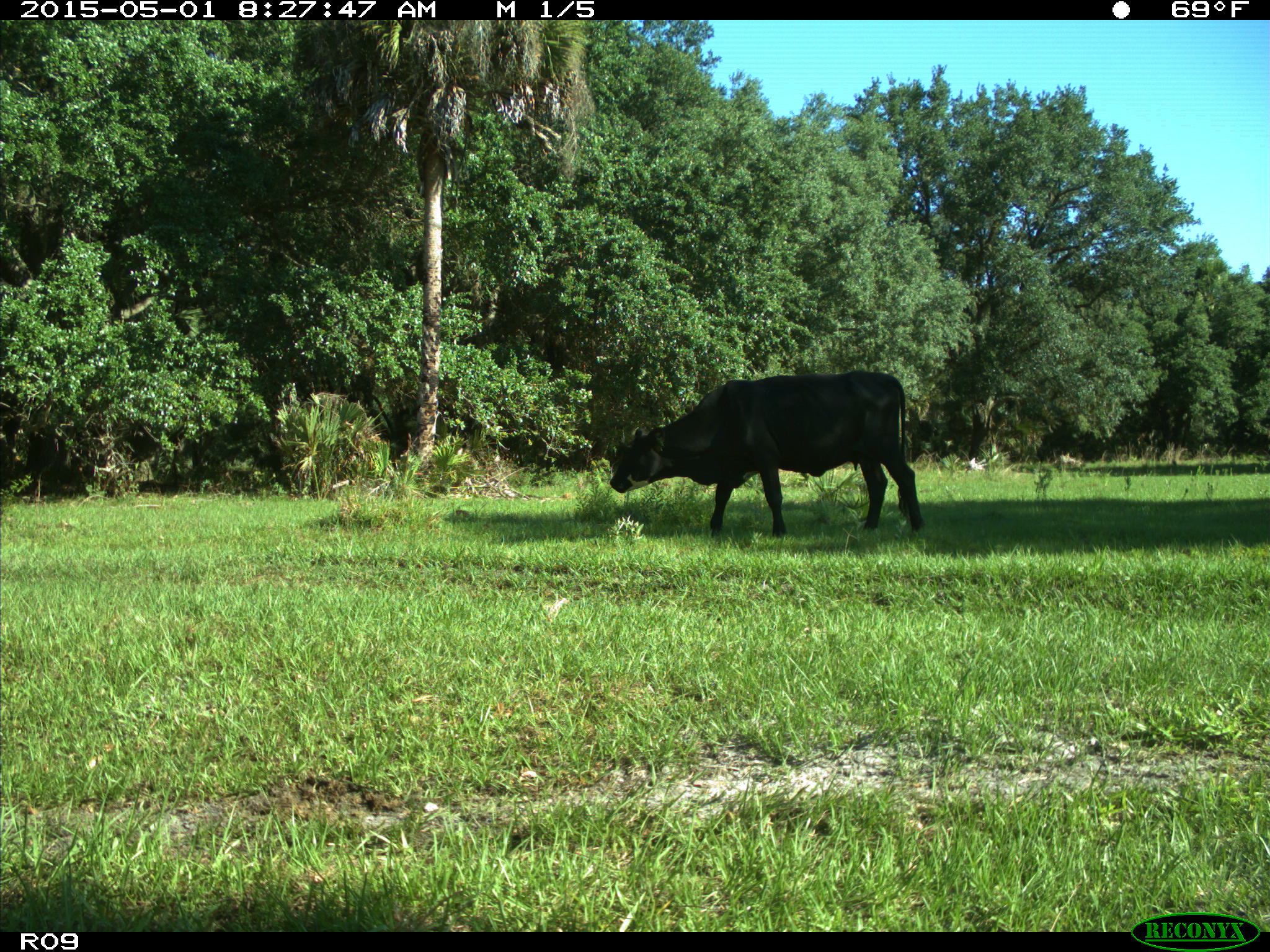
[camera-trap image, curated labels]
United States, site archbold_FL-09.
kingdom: Animalia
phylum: Chordata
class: Mammalia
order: Artiodactyla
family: Bovidae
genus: Bos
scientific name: Bos taurus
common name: domestic cow